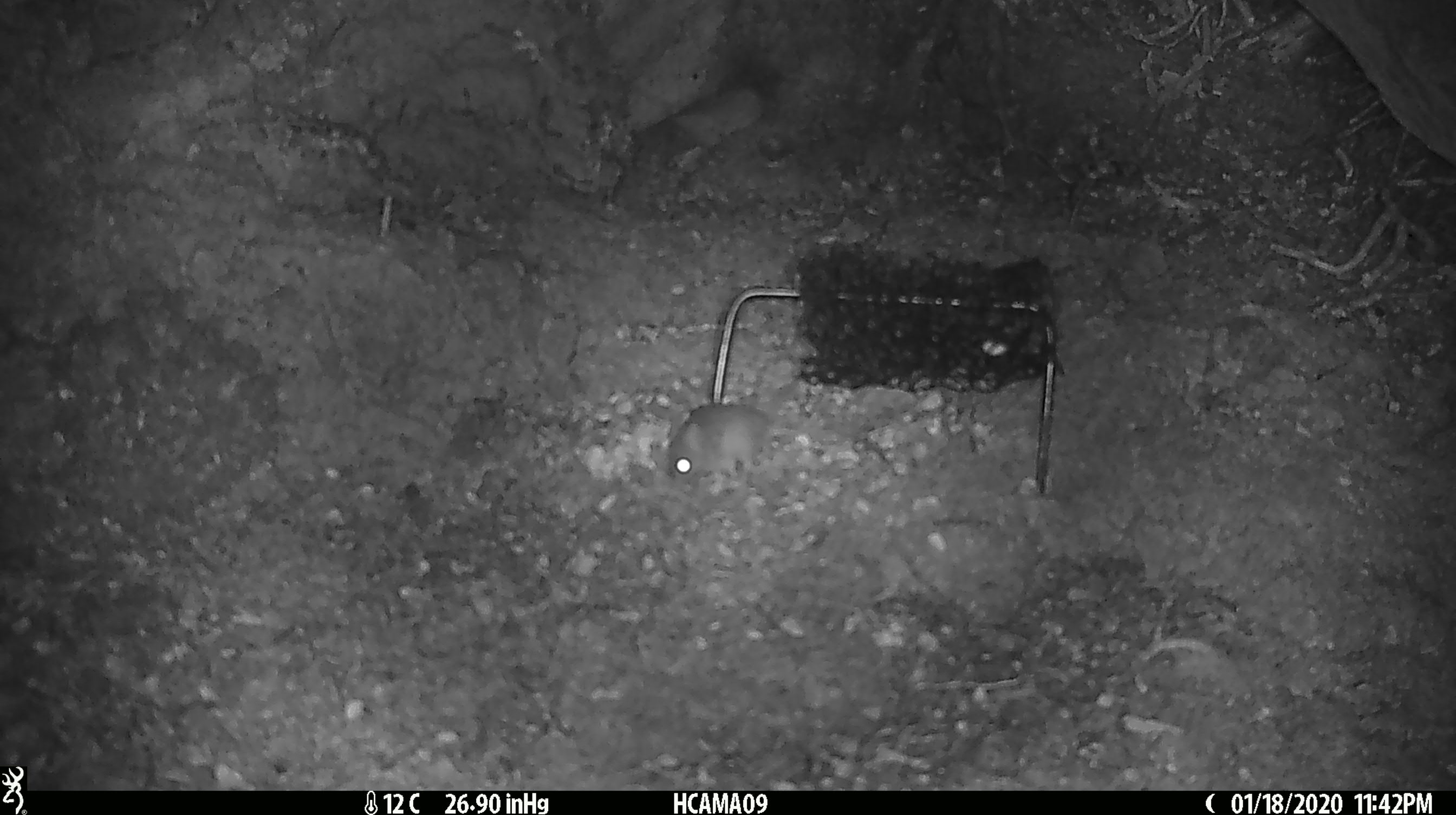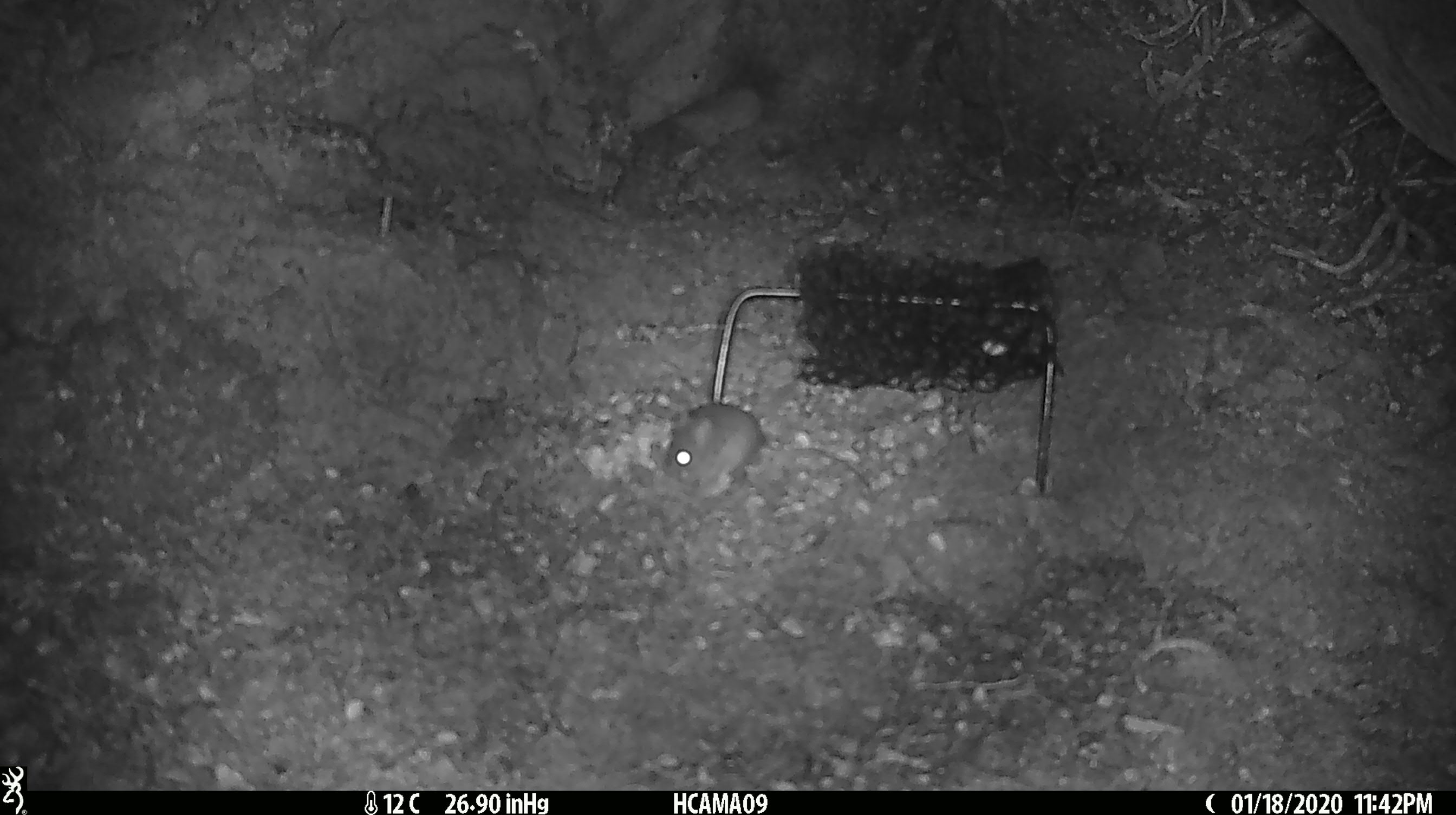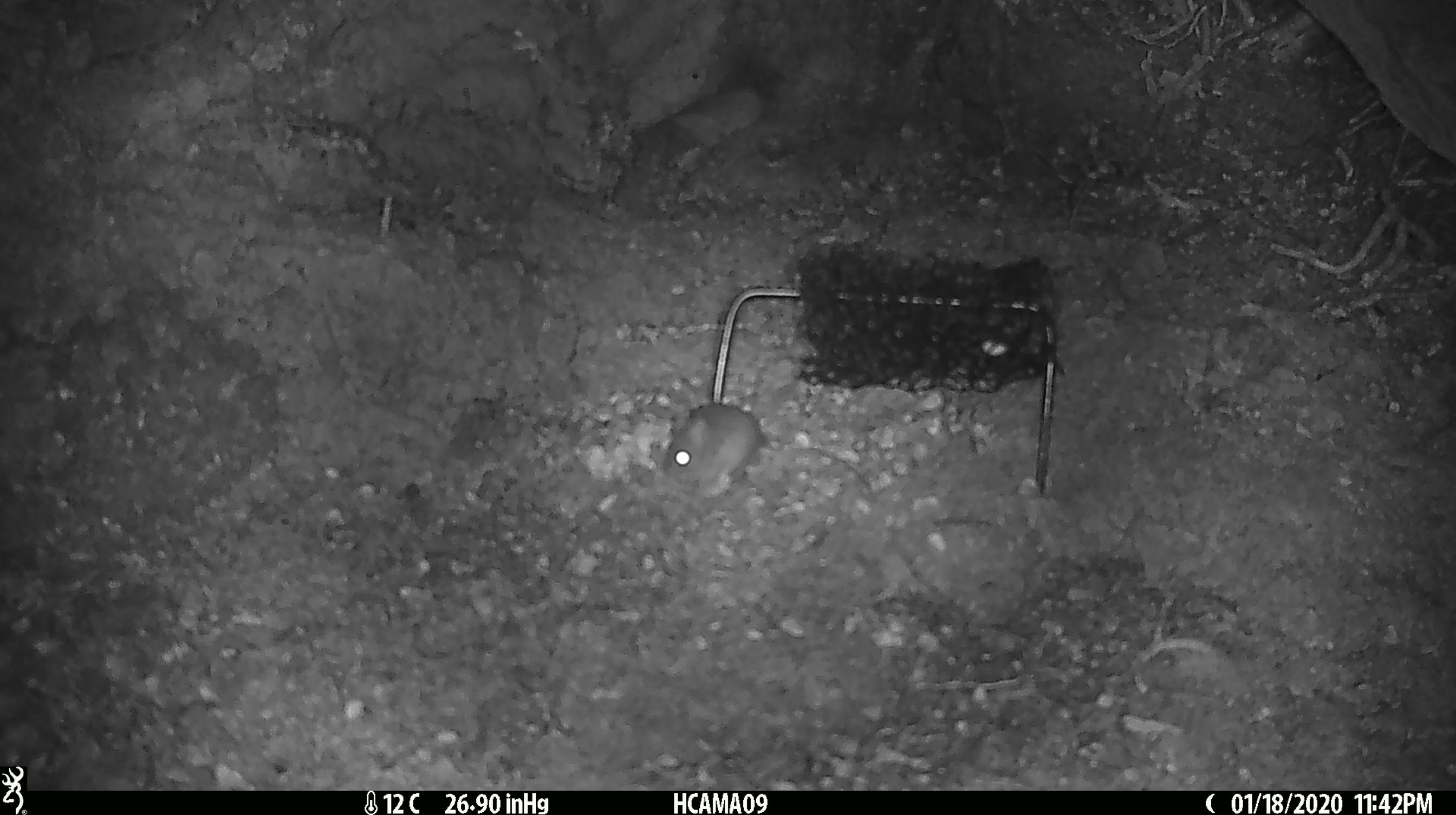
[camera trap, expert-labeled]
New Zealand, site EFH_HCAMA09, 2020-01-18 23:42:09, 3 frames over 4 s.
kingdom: Animalia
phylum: Chordata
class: Mammalia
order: Rodentia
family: Muridae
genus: Mus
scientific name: Mus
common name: mouse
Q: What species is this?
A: Mouse (Mus).